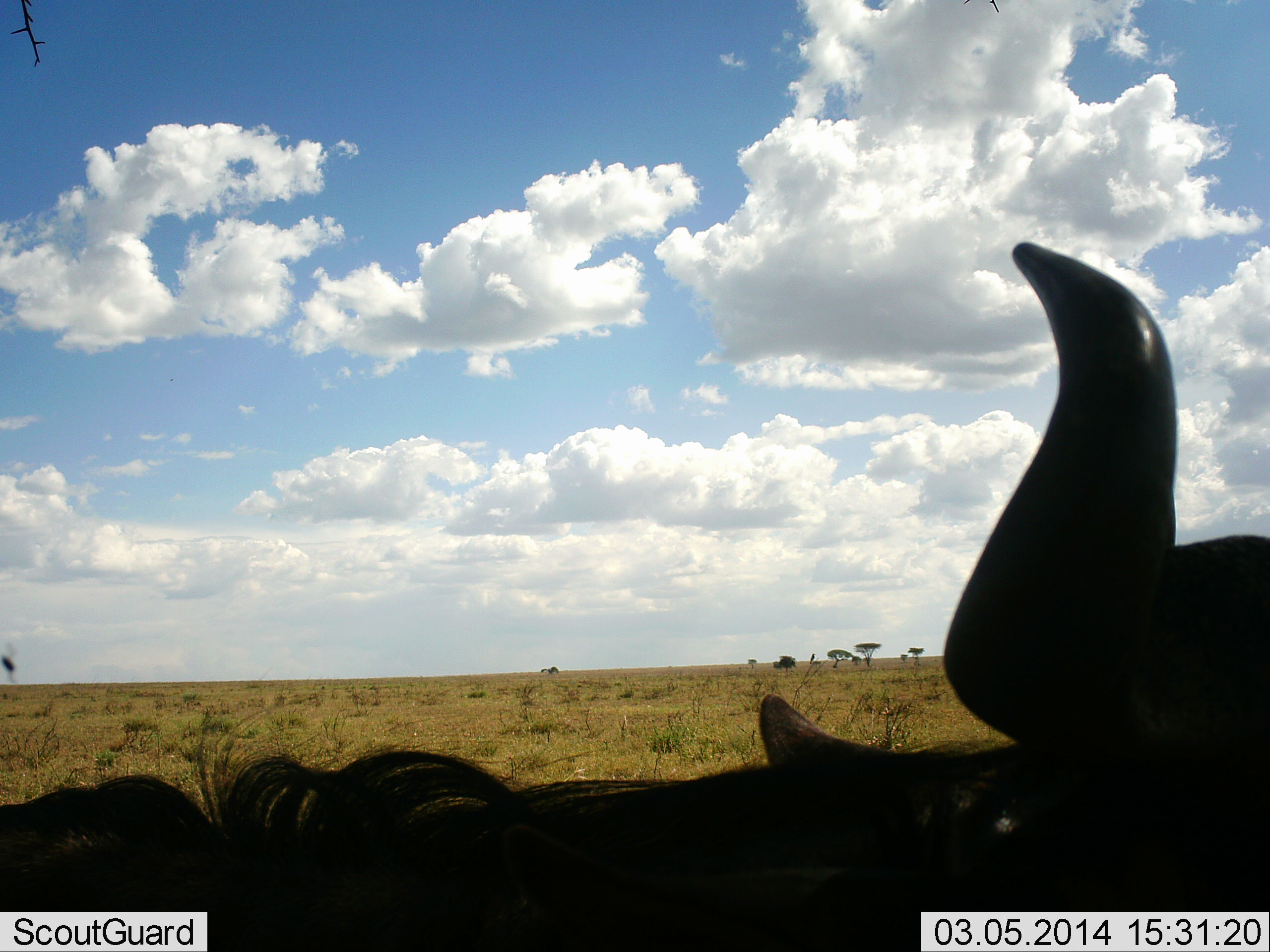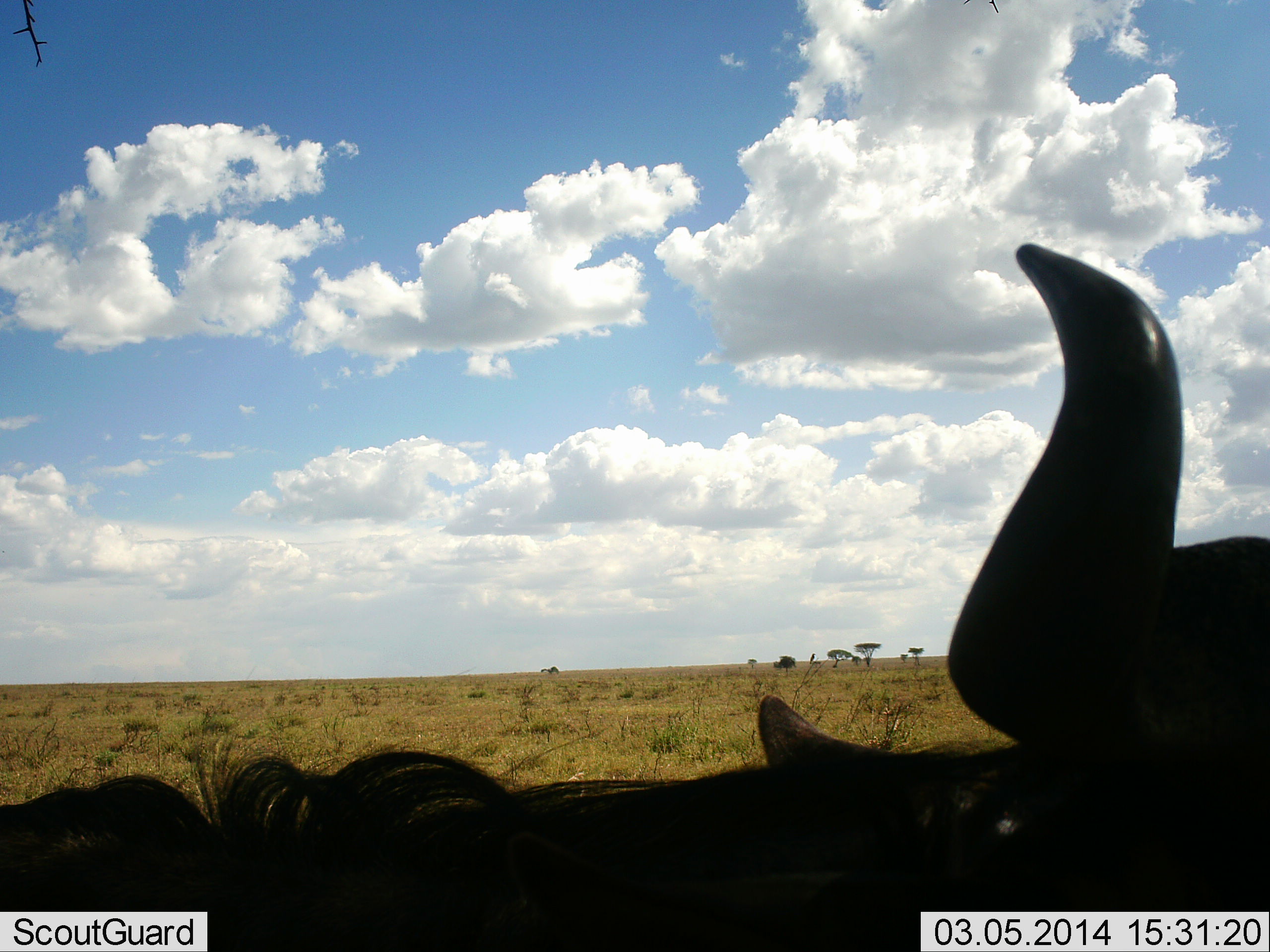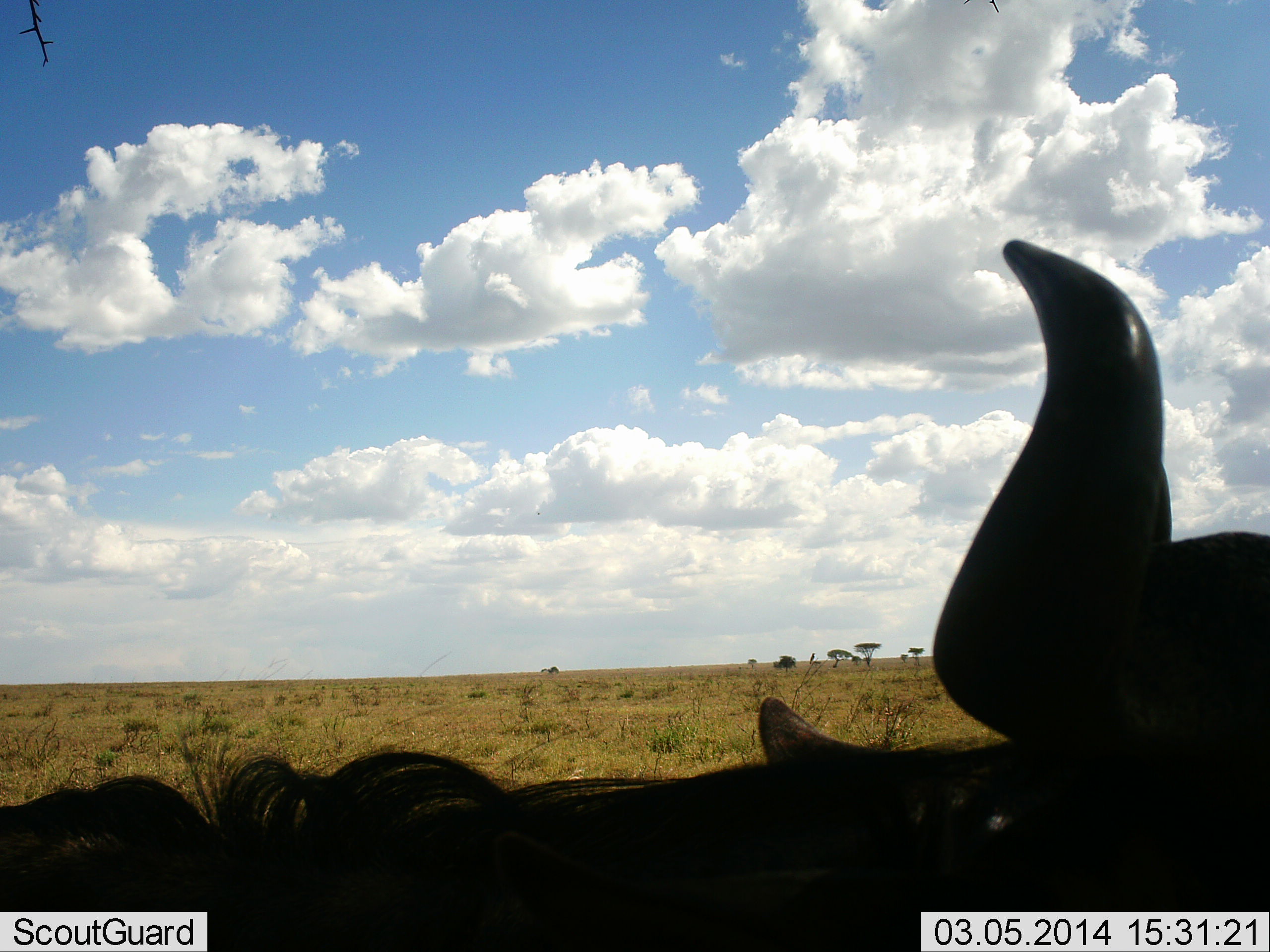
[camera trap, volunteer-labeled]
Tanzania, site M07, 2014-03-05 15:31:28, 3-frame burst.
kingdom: Animalia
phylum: Chordata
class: Mammalia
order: Artiodactyla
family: Bovidae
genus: Connochaetes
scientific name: Connochaetes taurinus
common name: blue wildebeest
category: wildebeest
Wildebeest (blue wildebeest) (Connochaetes taurinus), count 1. Behavior (volunteer vote fractions): standing 10%, resting 80%, moving 10%, interacting 0%. Young present (vote fraction): 0%. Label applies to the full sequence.